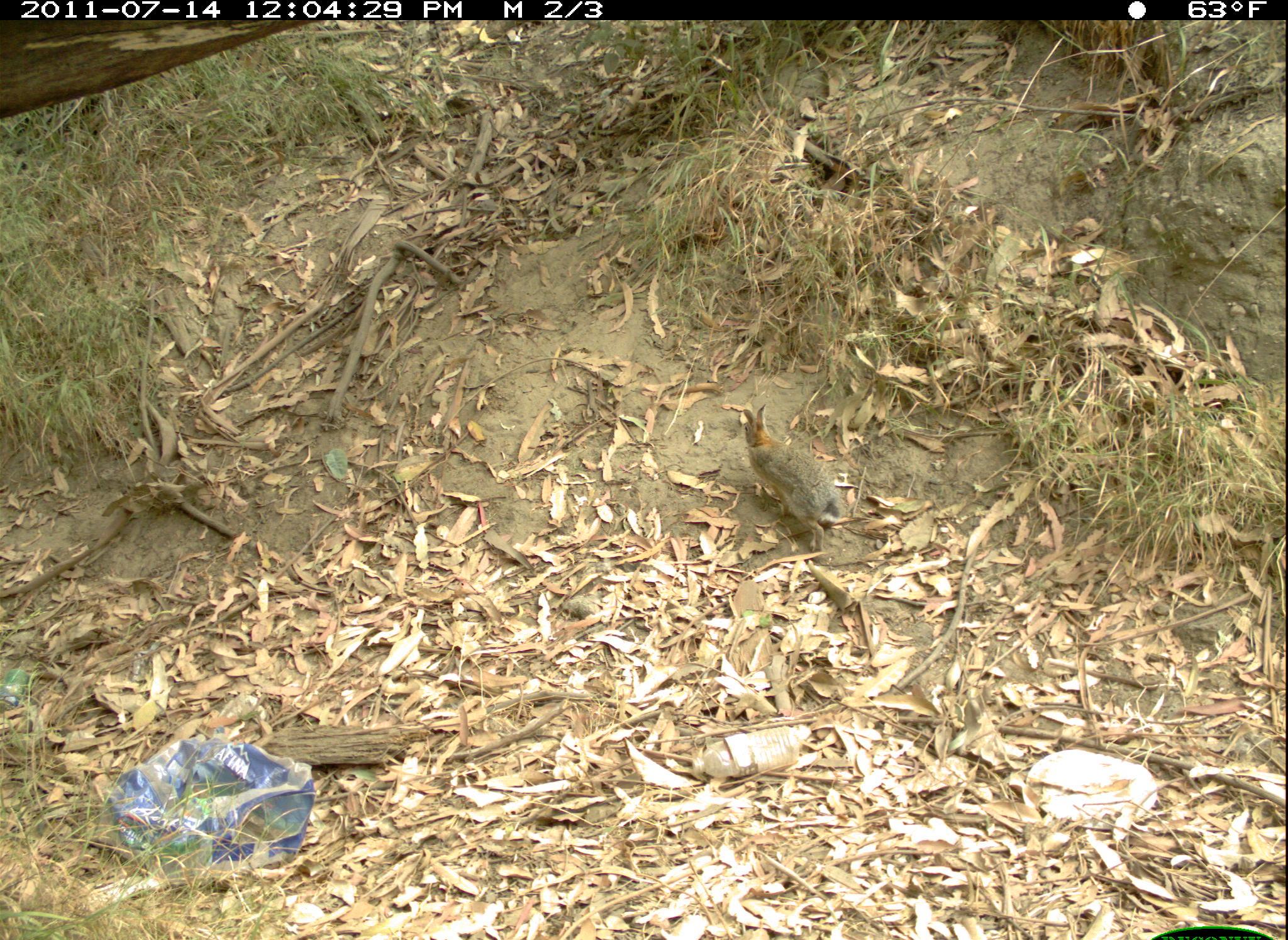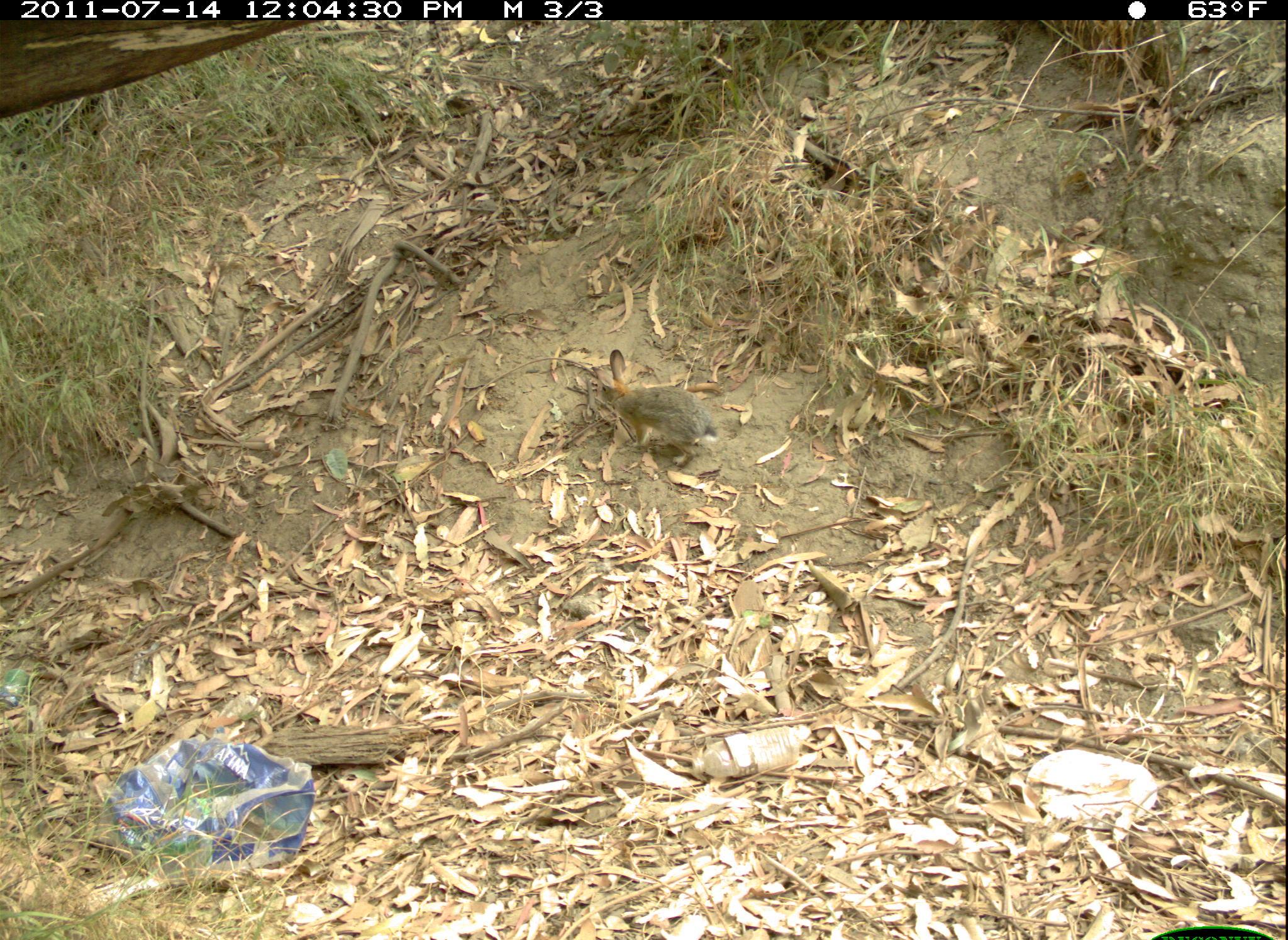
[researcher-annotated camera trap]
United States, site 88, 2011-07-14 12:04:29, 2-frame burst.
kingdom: Animalia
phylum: Chordata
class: Mammalia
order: Lagomorpha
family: Leporidae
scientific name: Leporidae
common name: rabbits and hares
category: rabbit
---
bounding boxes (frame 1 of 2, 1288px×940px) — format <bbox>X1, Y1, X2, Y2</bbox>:
rabbit: <bbox>737, 399, 855, 543</bbox>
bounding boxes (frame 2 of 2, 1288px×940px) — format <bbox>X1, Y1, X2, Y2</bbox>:
rabbit: <bbox>592, 350, 729, 469</bbox>